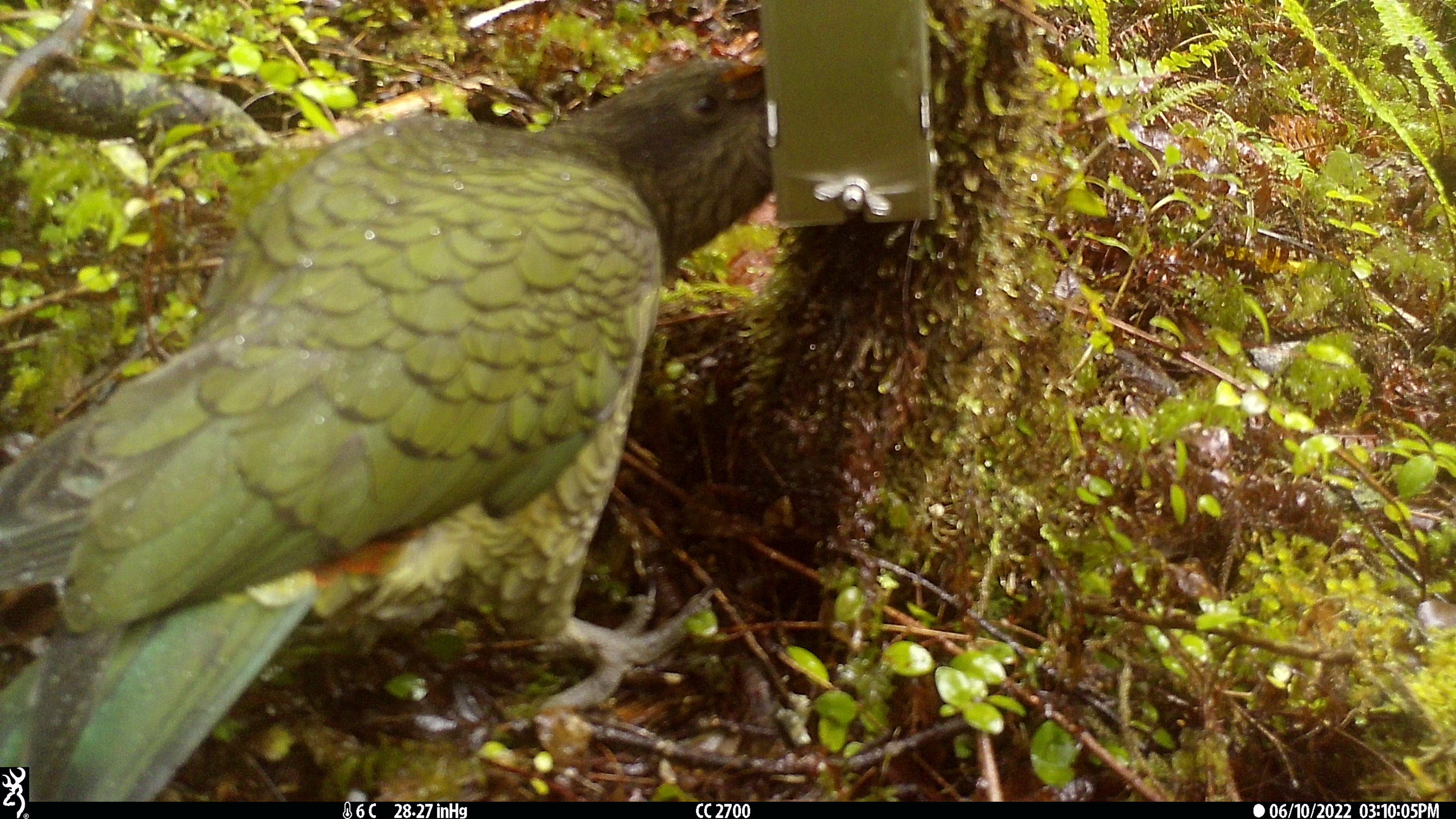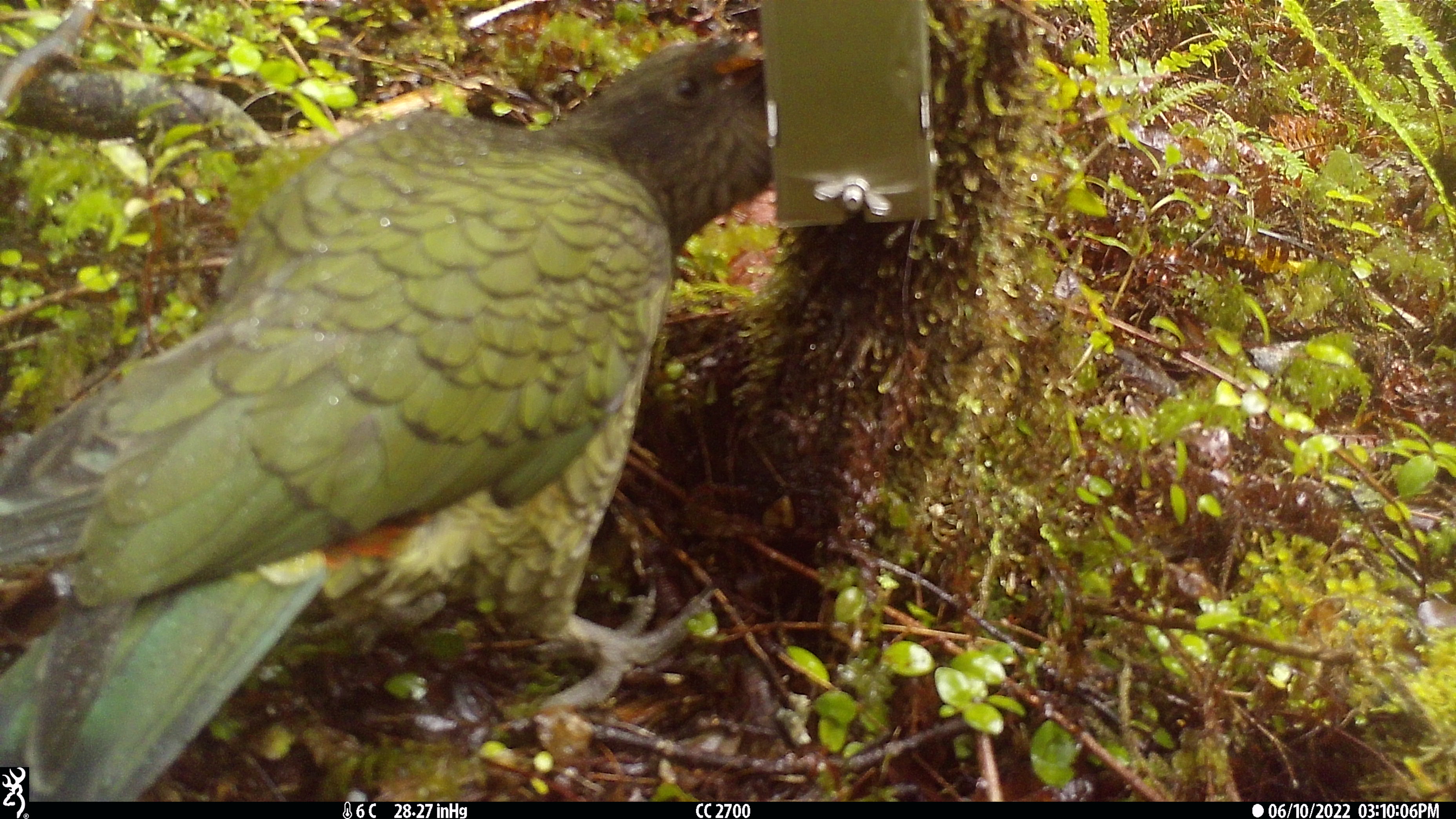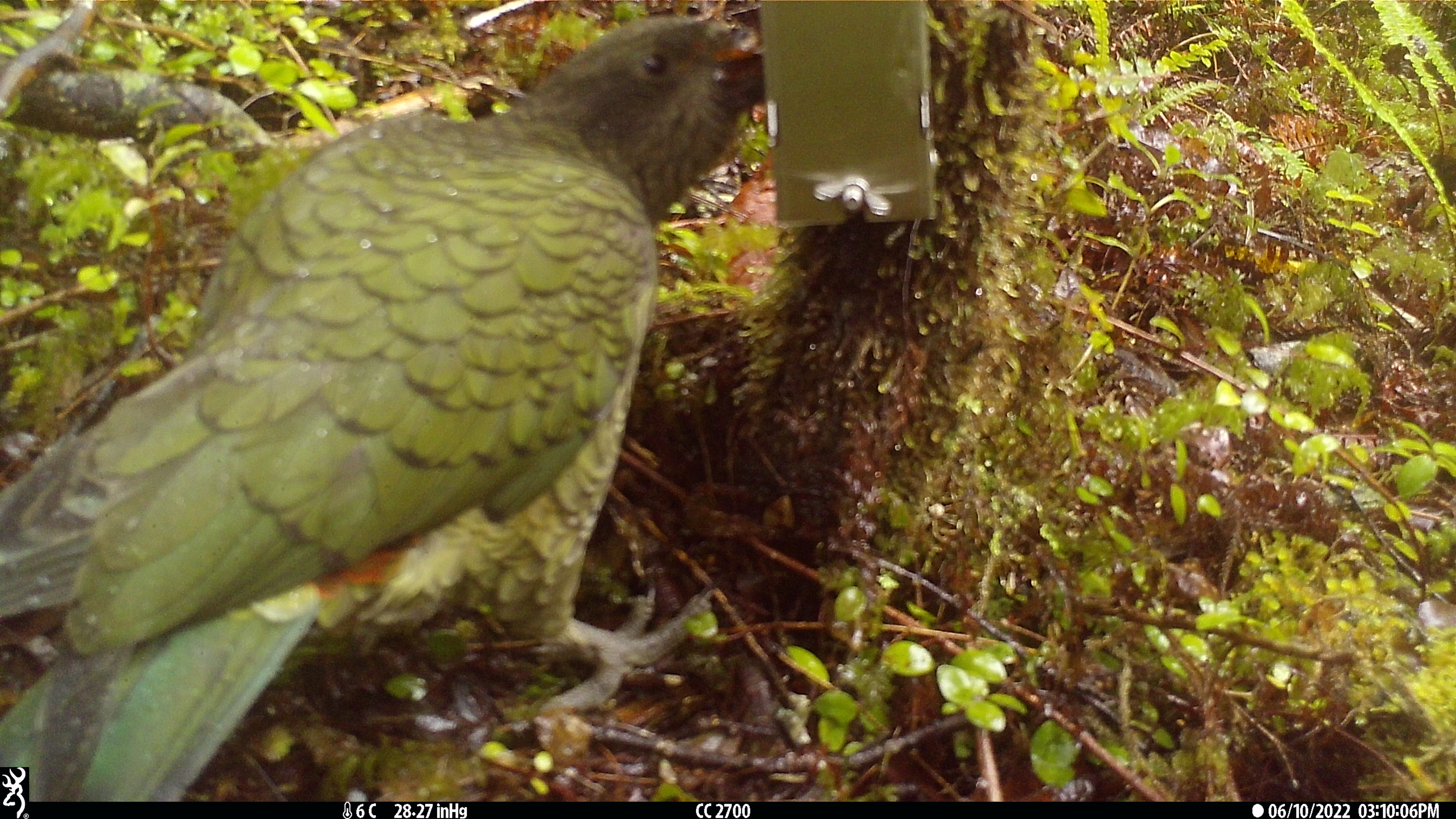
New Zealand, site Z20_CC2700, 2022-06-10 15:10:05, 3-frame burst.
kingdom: Animalia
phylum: Chordata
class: Aves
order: Psittaciformes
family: Strigopidae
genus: Nestor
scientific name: Nestor notabilis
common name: kea